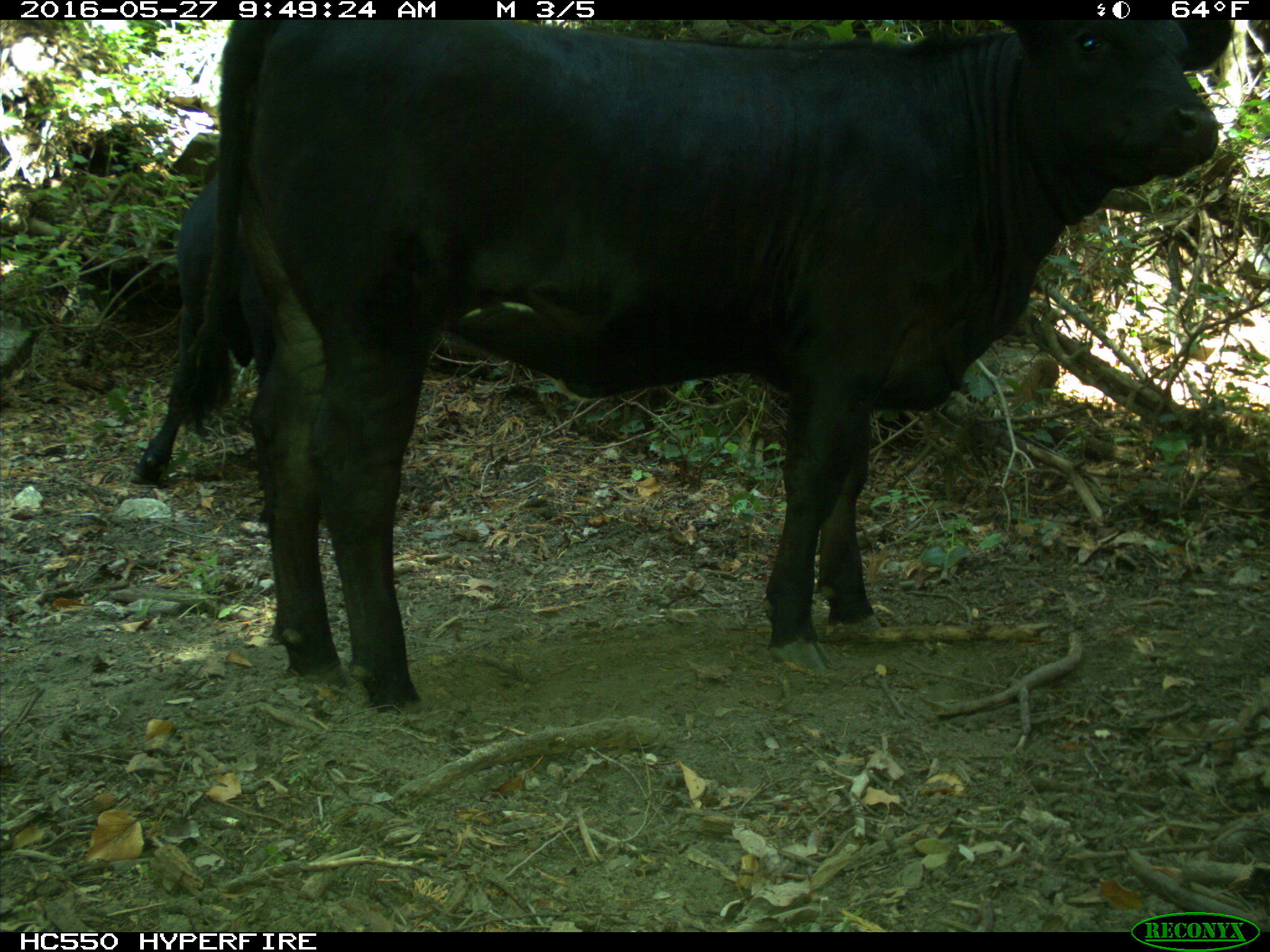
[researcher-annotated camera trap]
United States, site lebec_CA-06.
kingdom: Animalia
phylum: Chordata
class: Mammalia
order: Artiodactyla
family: Bovidae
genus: Bos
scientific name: Bos taurus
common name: domestic cow